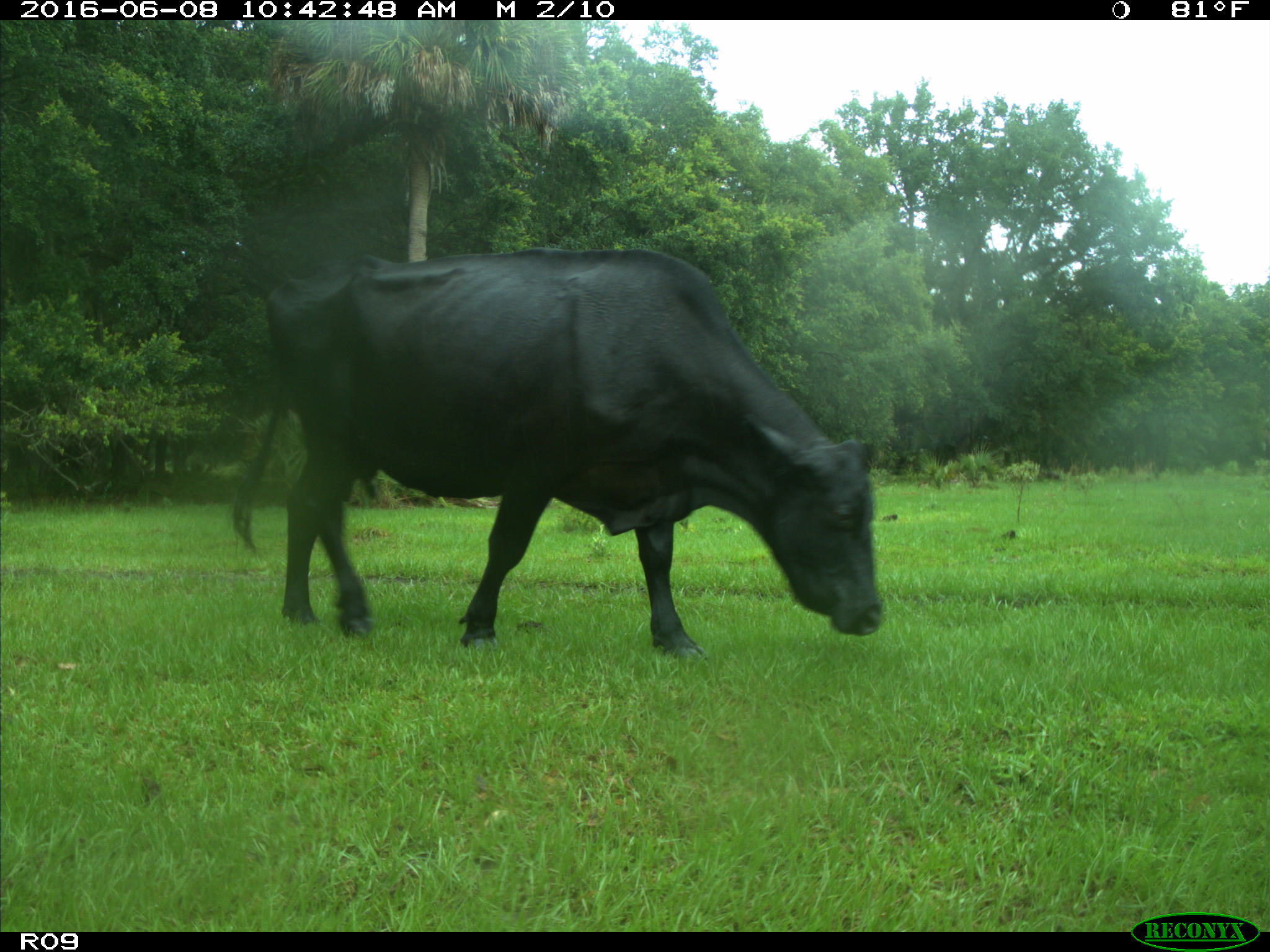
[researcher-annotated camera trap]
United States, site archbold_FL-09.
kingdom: Animalia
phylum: Chordata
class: Mammalia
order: Artiodactyla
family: Bovidae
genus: Bos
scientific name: Bos taurus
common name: domestic cow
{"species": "Bos taurus (domestic cow)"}